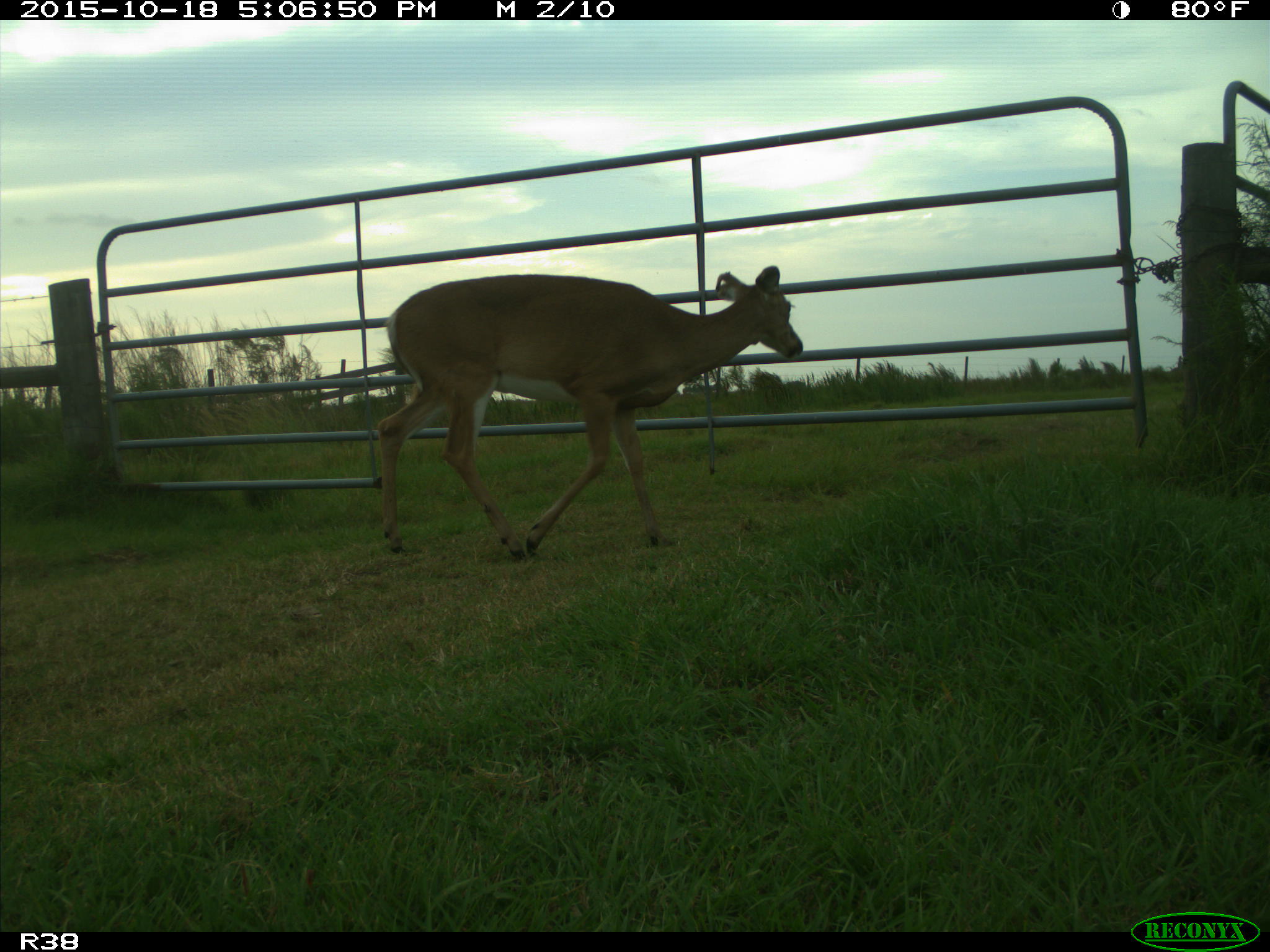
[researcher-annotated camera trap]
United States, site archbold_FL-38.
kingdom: Animalia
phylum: Chordata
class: Mammalia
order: Artiodactyla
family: Cervidae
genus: Odocoileus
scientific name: Odocoileus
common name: deer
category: unidentified deer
Unidentified deer (deer) (Odocoileus).